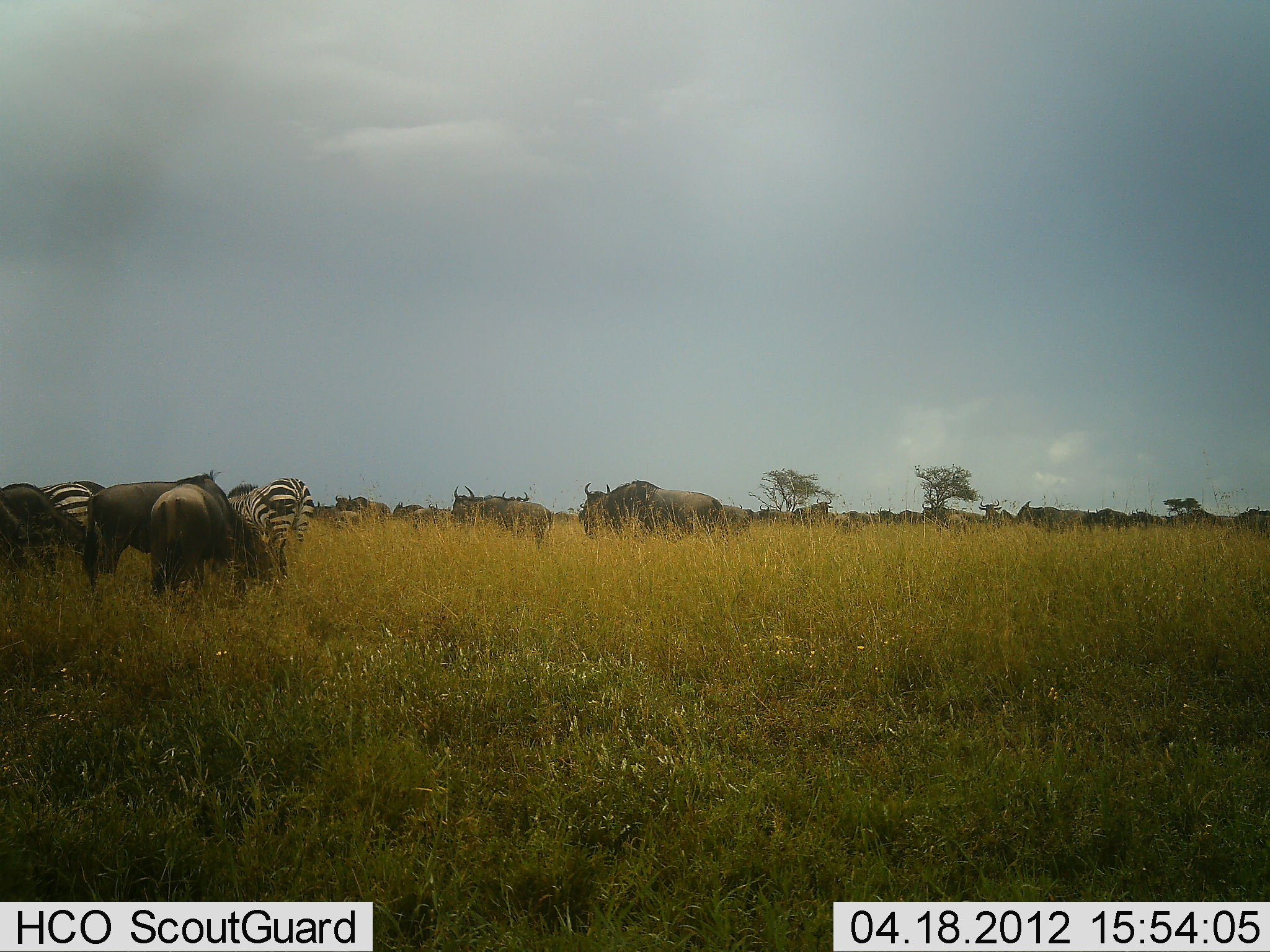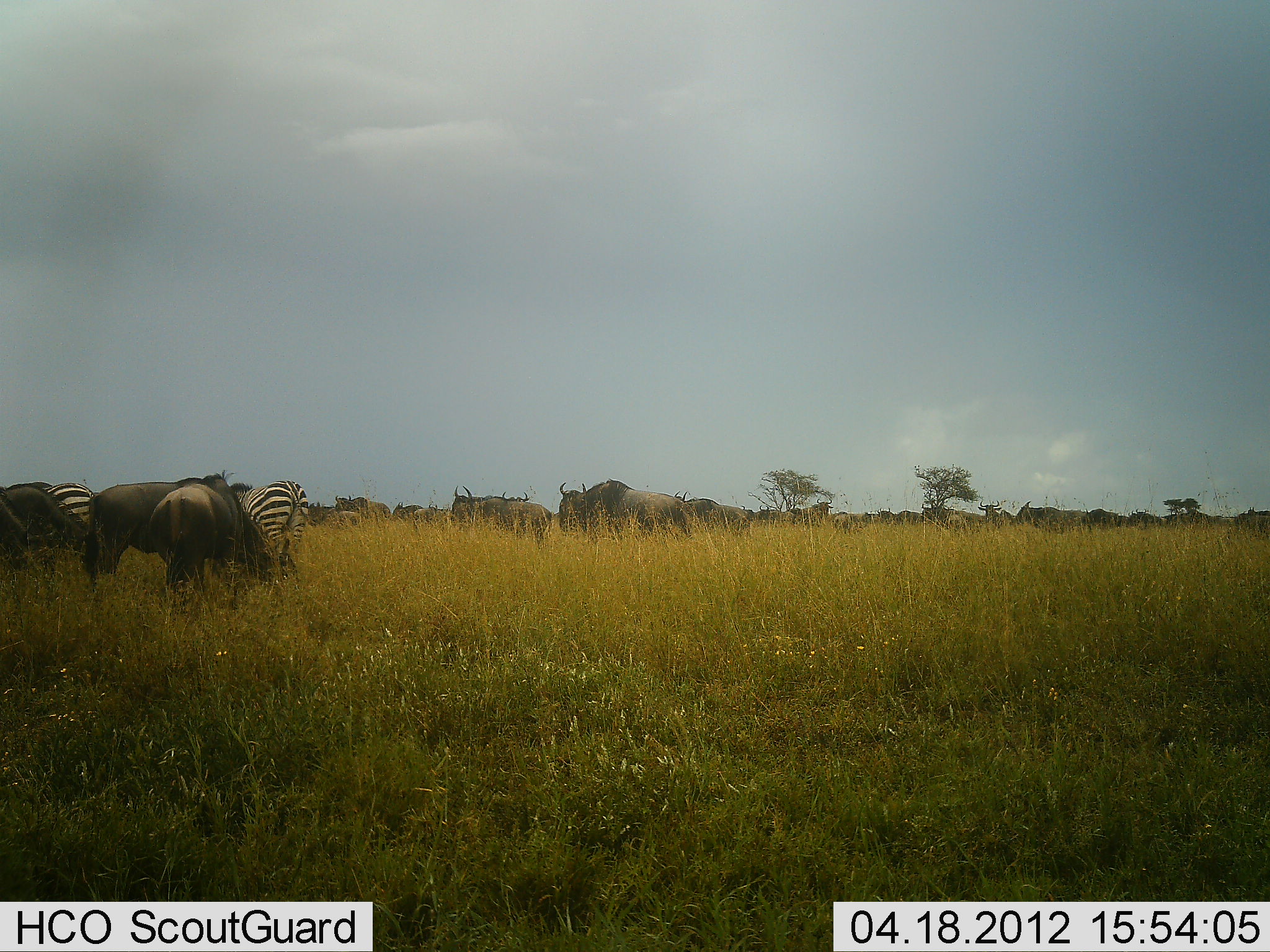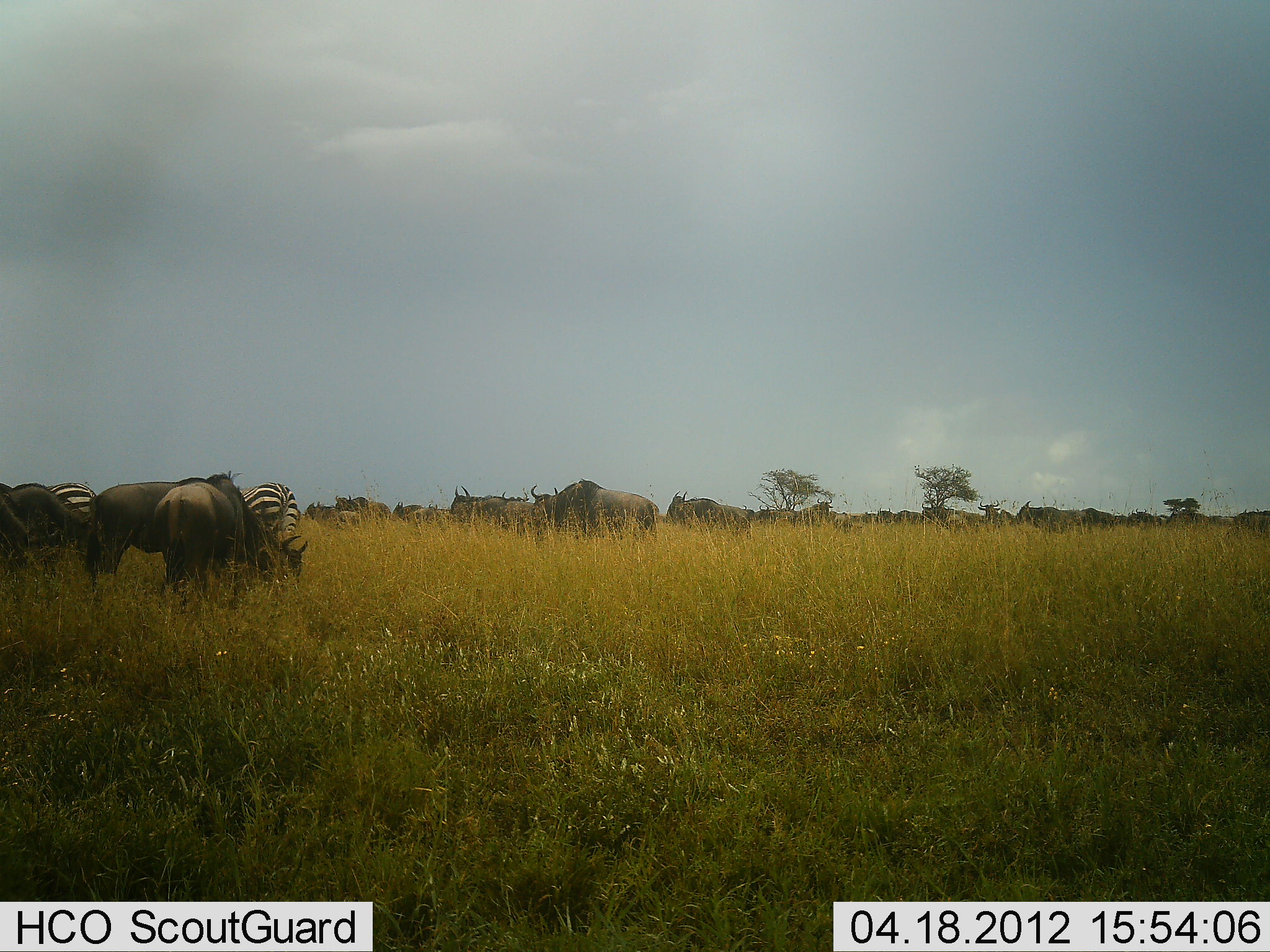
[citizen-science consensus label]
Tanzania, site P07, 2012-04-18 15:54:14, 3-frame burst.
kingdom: Animalia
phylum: Chordata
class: Mammalia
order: Artiodactyla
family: Bovidae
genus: Connochaetes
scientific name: Connochaetes taurinus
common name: blue wildebeest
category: wildebeest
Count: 11-50.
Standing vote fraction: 67%.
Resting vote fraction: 0%.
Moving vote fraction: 67%.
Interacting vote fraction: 0%.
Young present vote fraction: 7%.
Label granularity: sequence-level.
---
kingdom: Animalia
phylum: Chordata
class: Mammalia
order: Perissodactyla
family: Equidae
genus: Equus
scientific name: Equus quagga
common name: plains zebra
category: zebra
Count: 2.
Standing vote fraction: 56%.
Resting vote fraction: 0%.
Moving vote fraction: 11%.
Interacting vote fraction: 0%.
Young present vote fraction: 0%.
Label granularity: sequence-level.